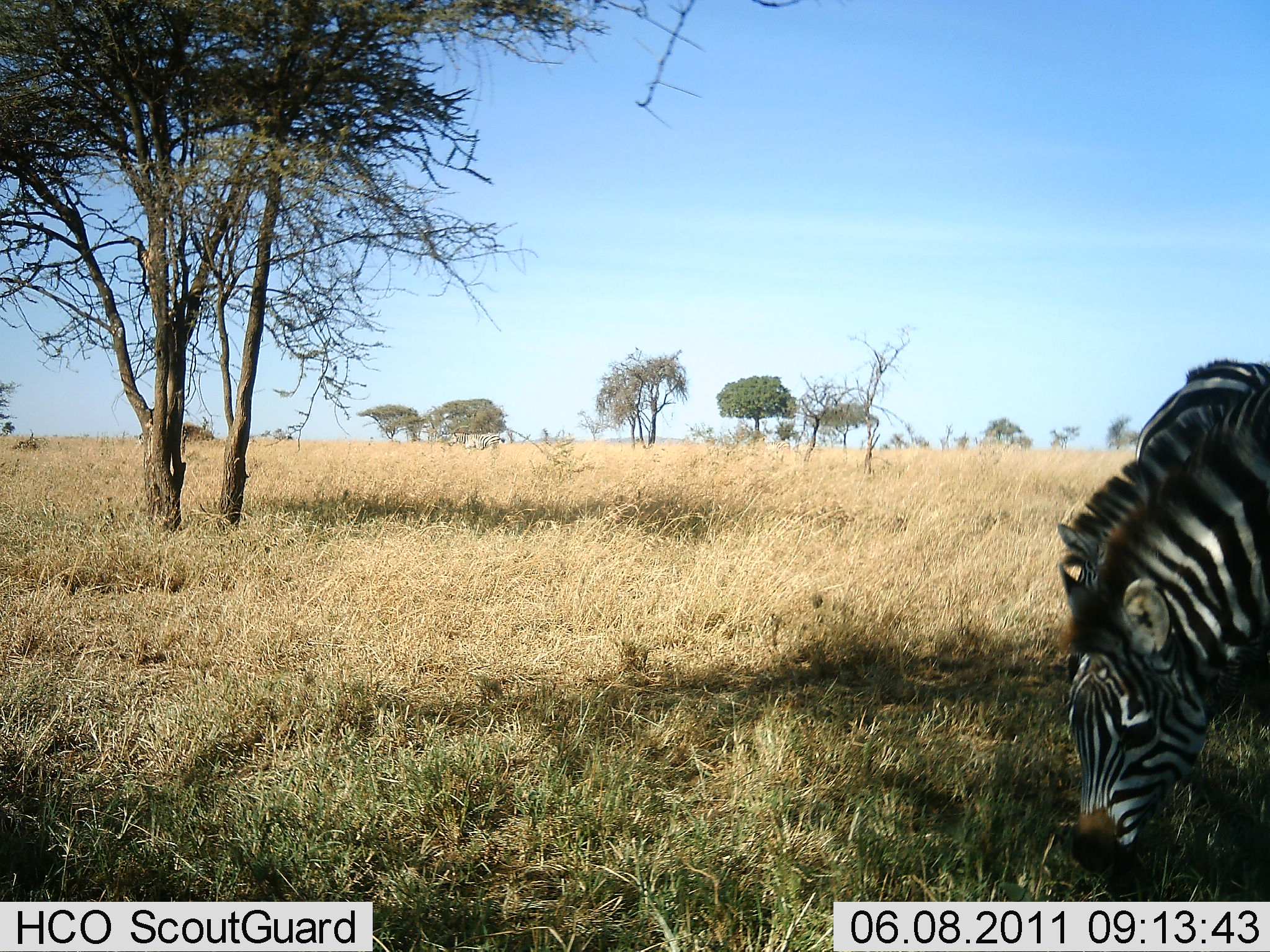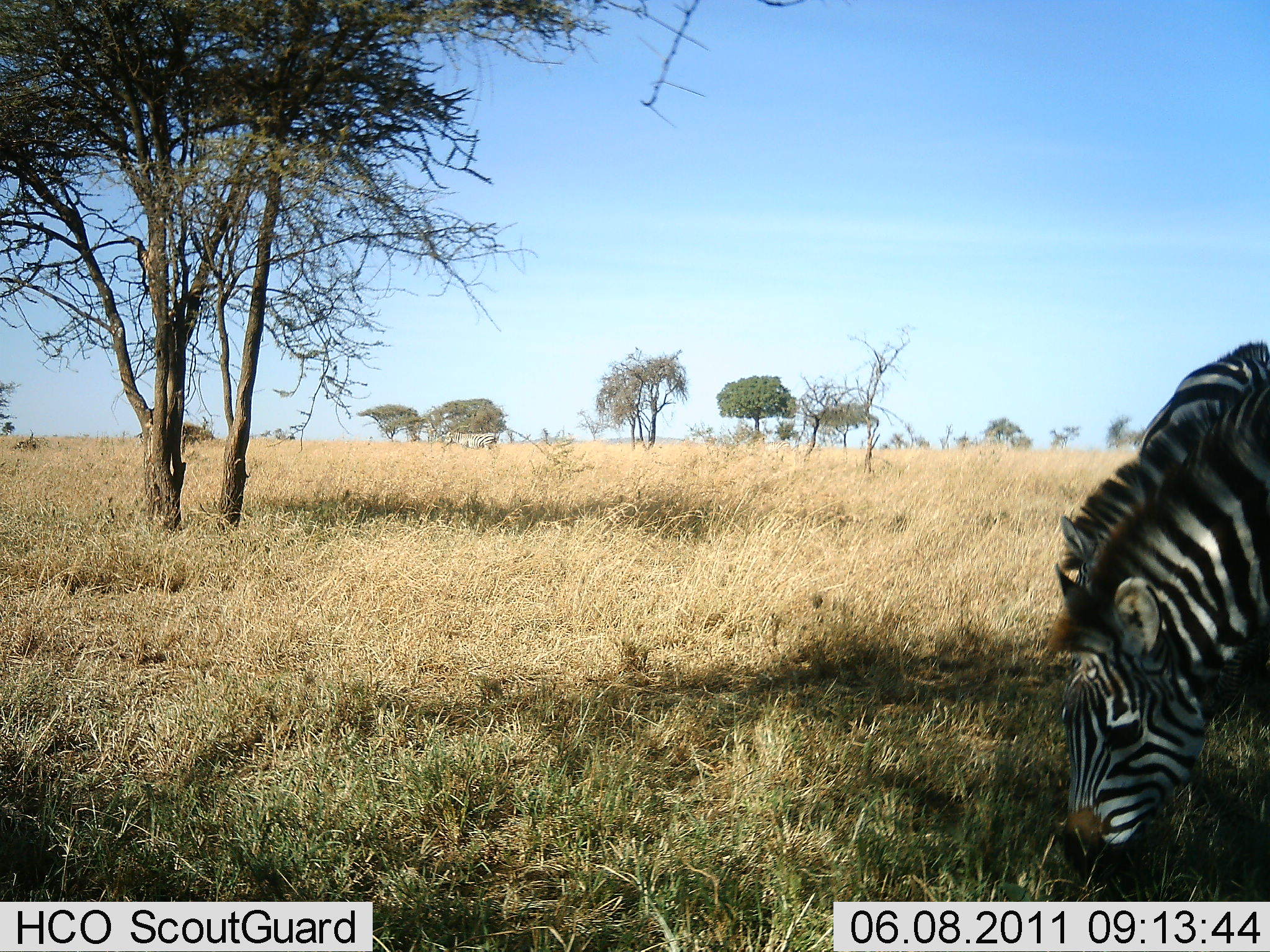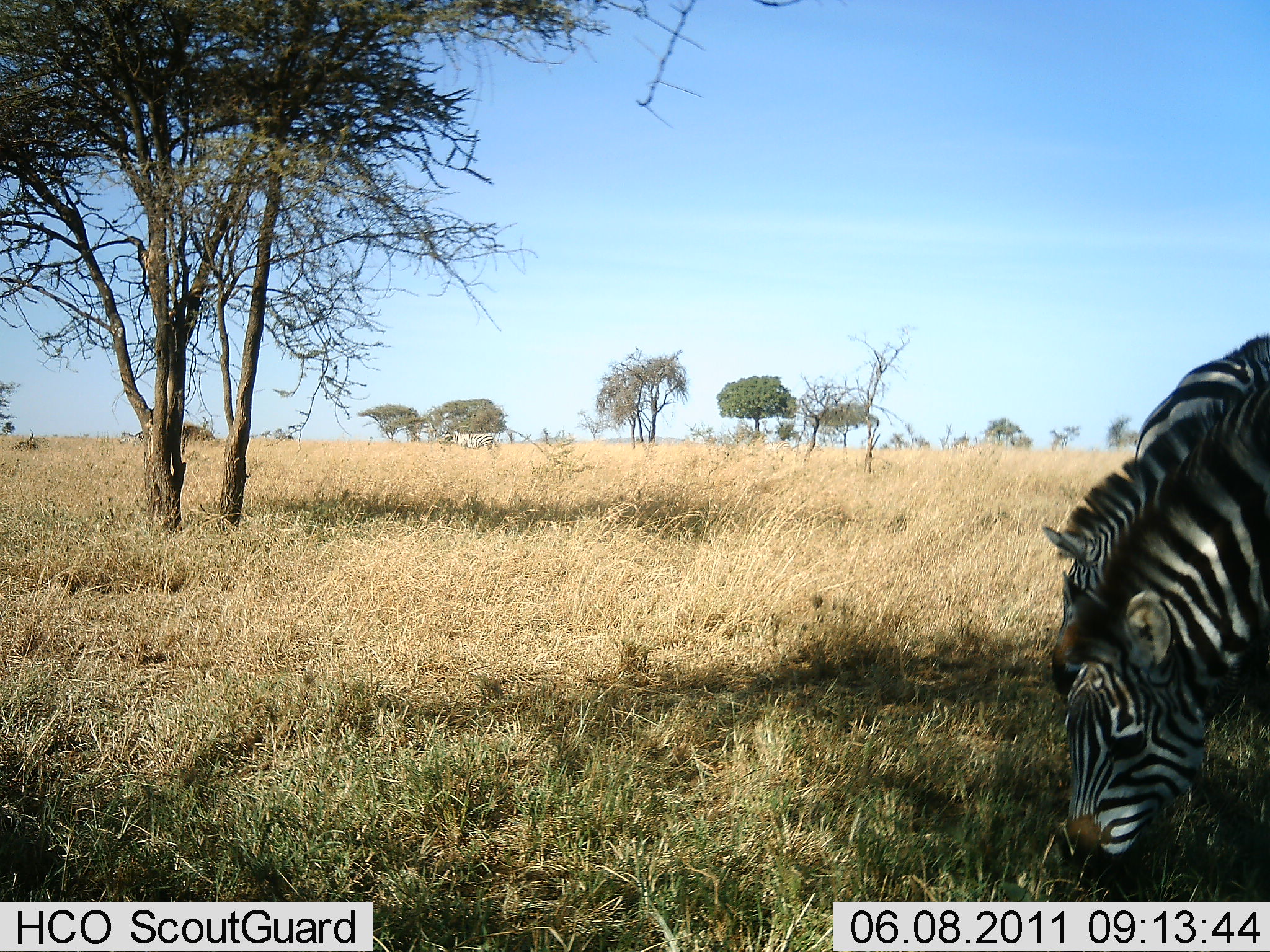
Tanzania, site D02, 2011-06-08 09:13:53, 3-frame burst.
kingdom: Animalia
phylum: Chordata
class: Mammalia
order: Perissodactyla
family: Equidae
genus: Equus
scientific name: Equus quagga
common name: plains zebra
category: zebra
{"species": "zebra (plains zebra) (Equus quagga)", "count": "2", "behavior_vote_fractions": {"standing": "23%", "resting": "0%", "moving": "8%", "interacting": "0%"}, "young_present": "0%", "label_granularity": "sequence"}